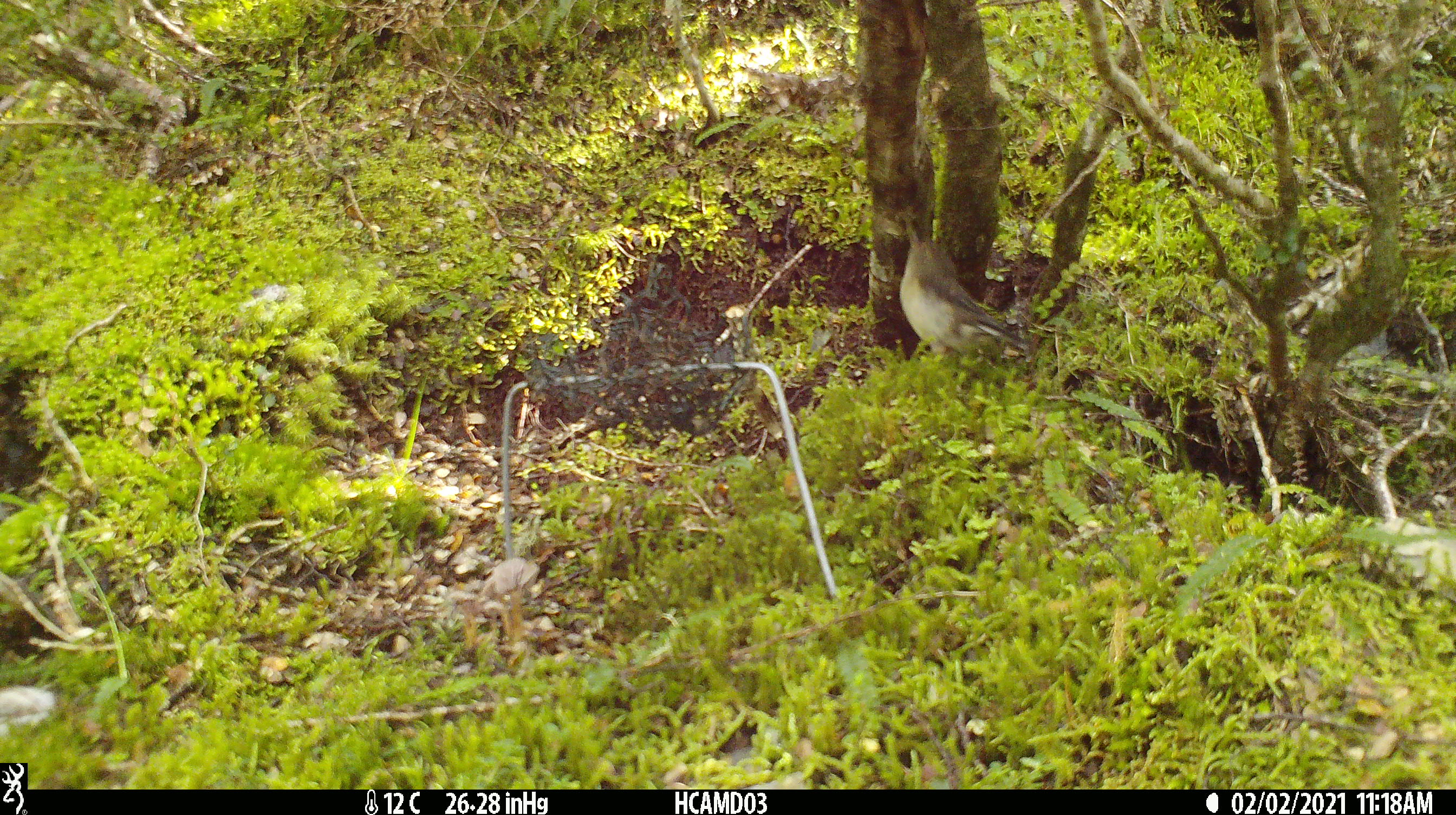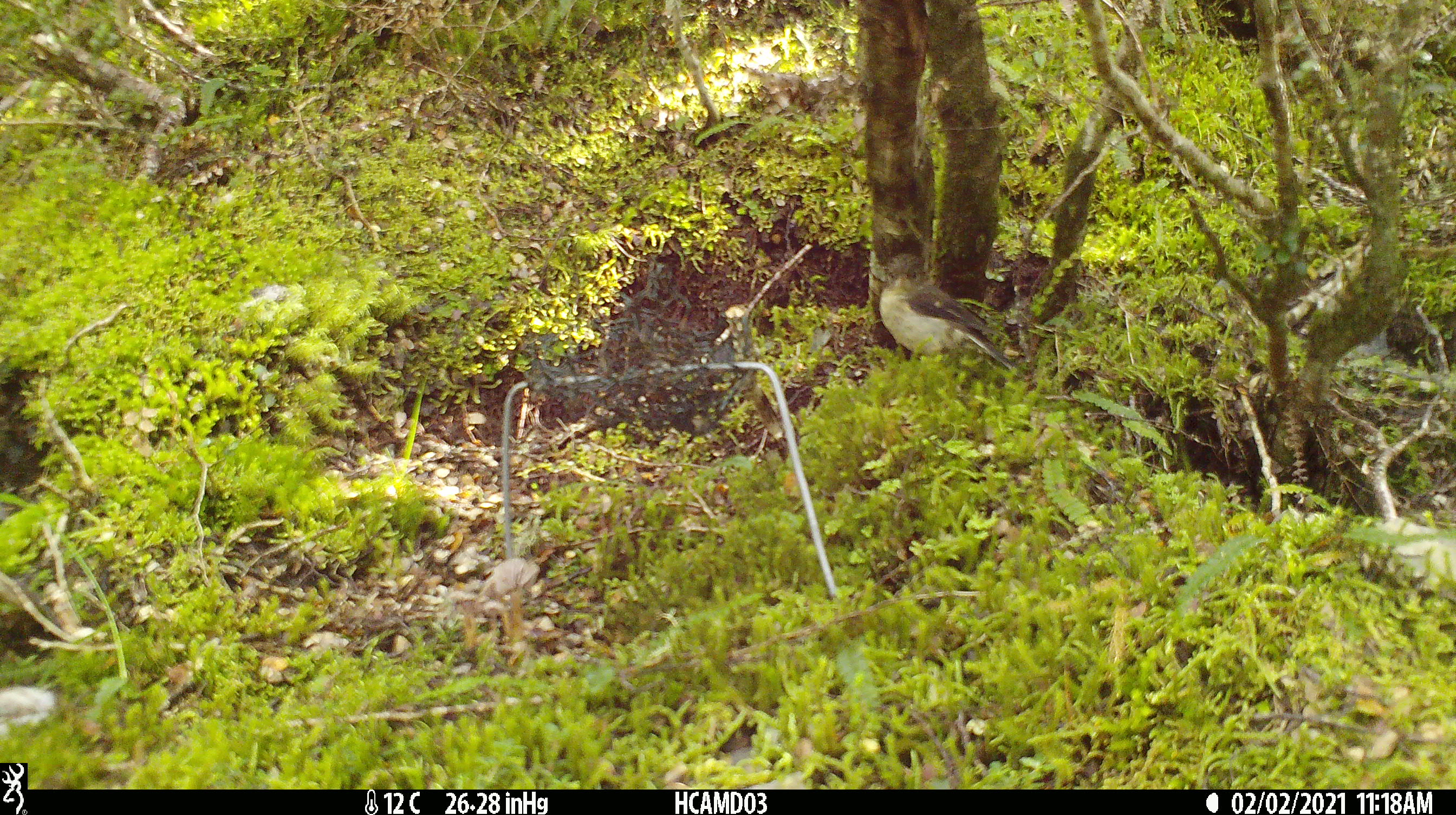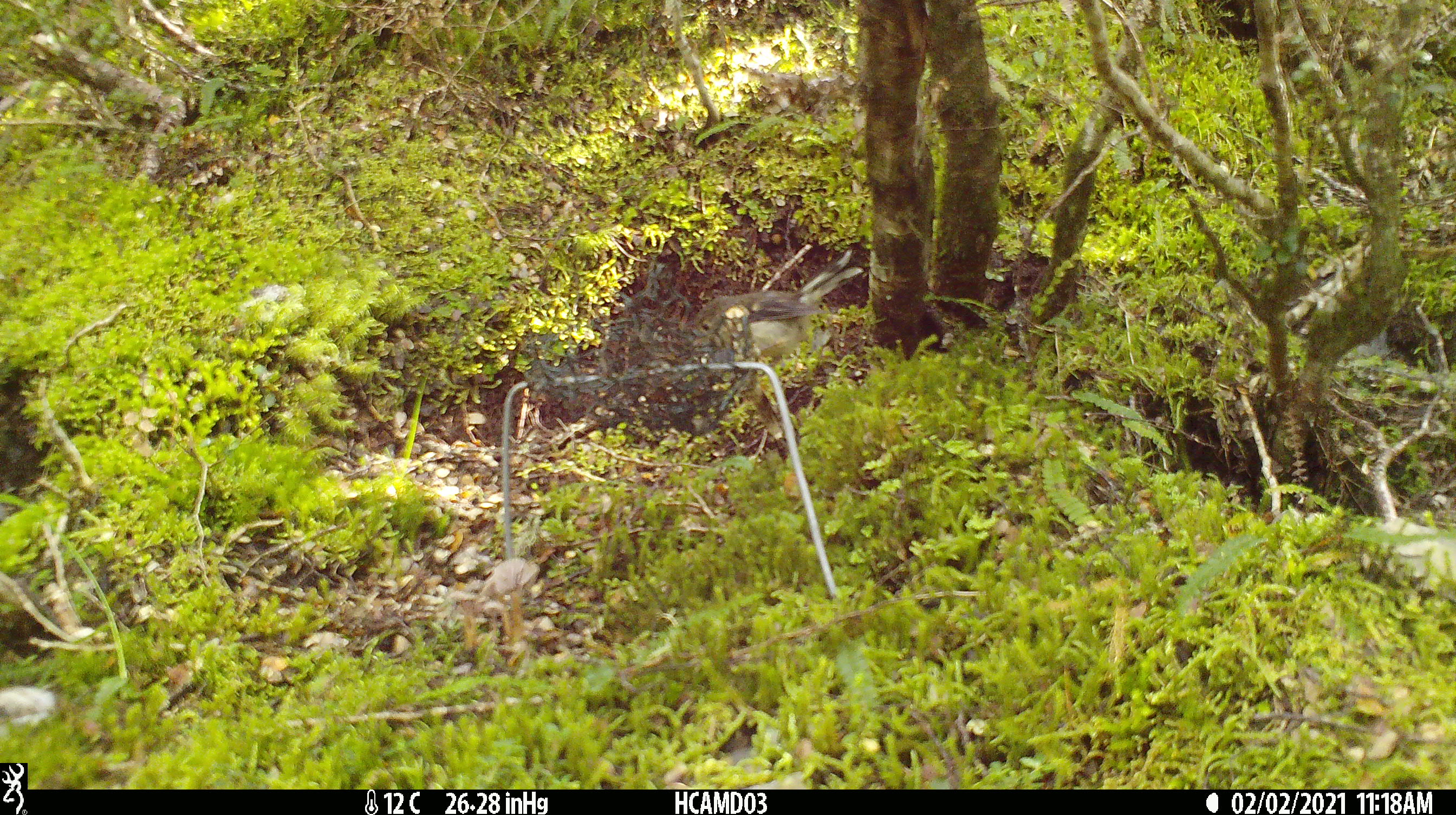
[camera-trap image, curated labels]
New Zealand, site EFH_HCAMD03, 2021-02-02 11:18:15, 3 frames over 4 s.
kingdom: Animalia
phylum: Chordata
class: Aves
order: Passeriformes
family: Petroicidae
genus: Petroica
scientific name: Petroica macrocephala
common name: tomtit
Tomtit (Petroica macrocephala).